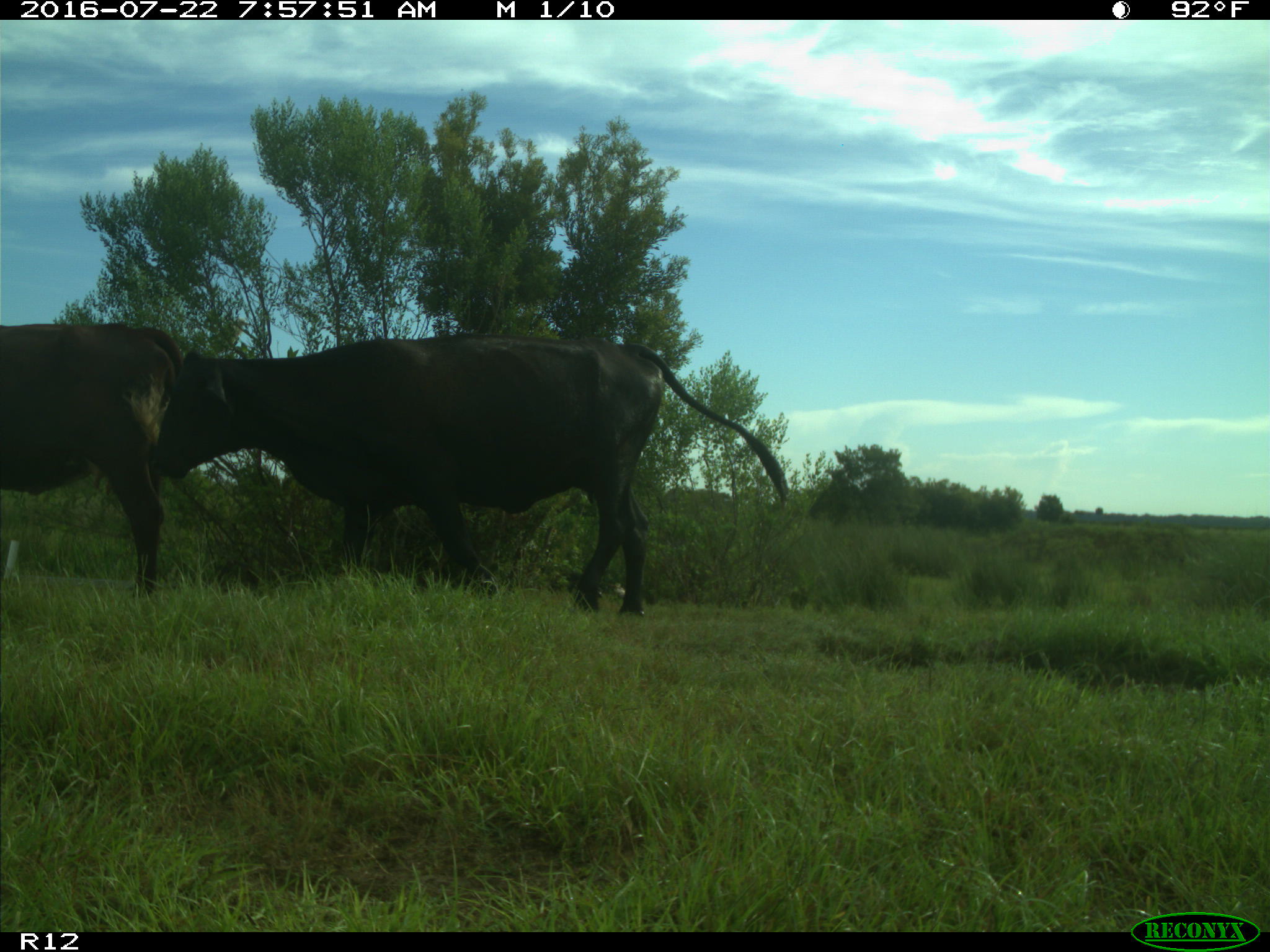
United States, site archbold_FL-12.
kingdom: Animalia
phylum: Chordata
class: Mammalia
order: Artiodactyla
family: Bovidae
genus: Bos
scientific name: Bos taurus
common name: domestic cow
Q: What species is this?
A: Bos taurus (domestic cow).